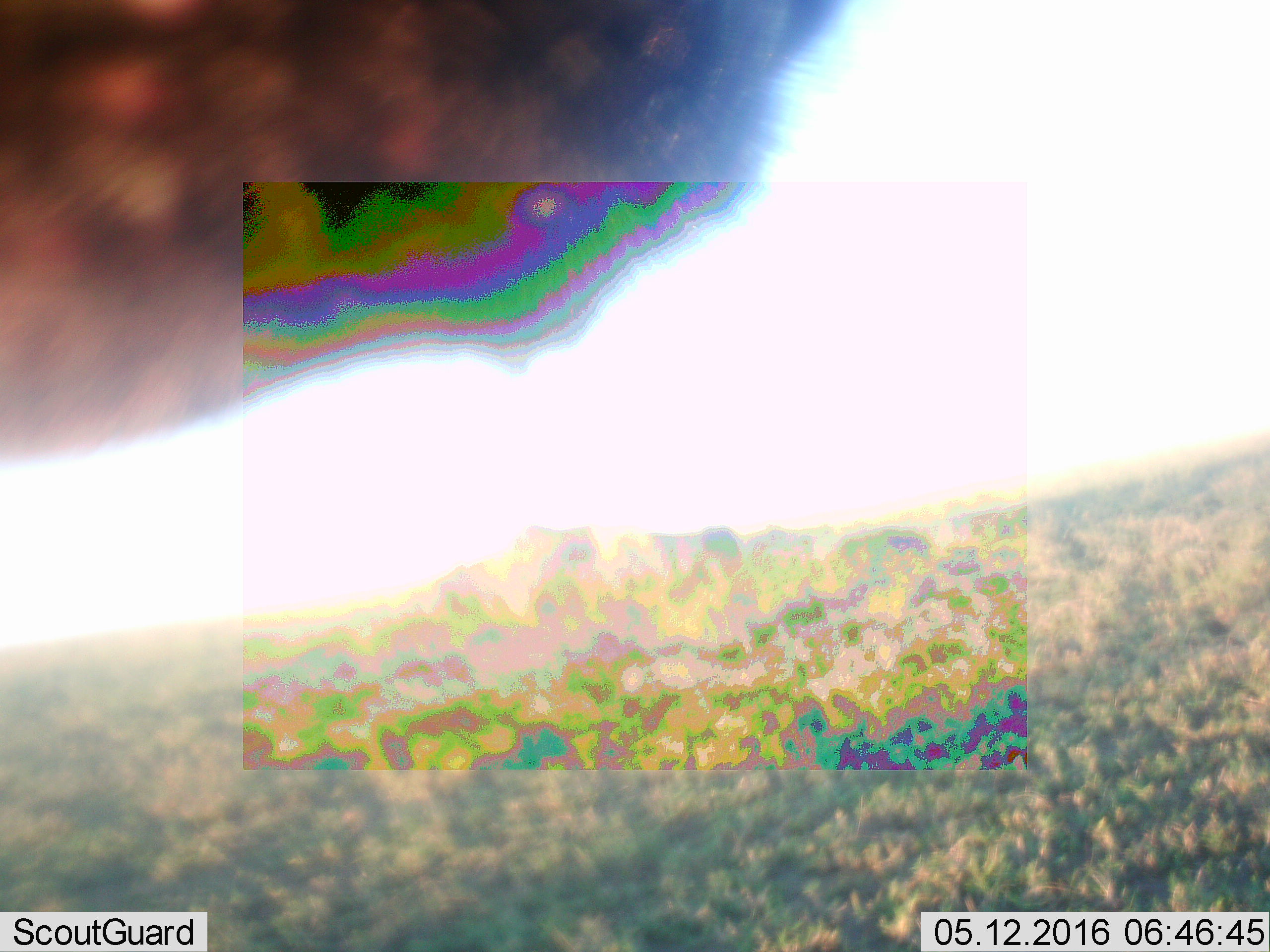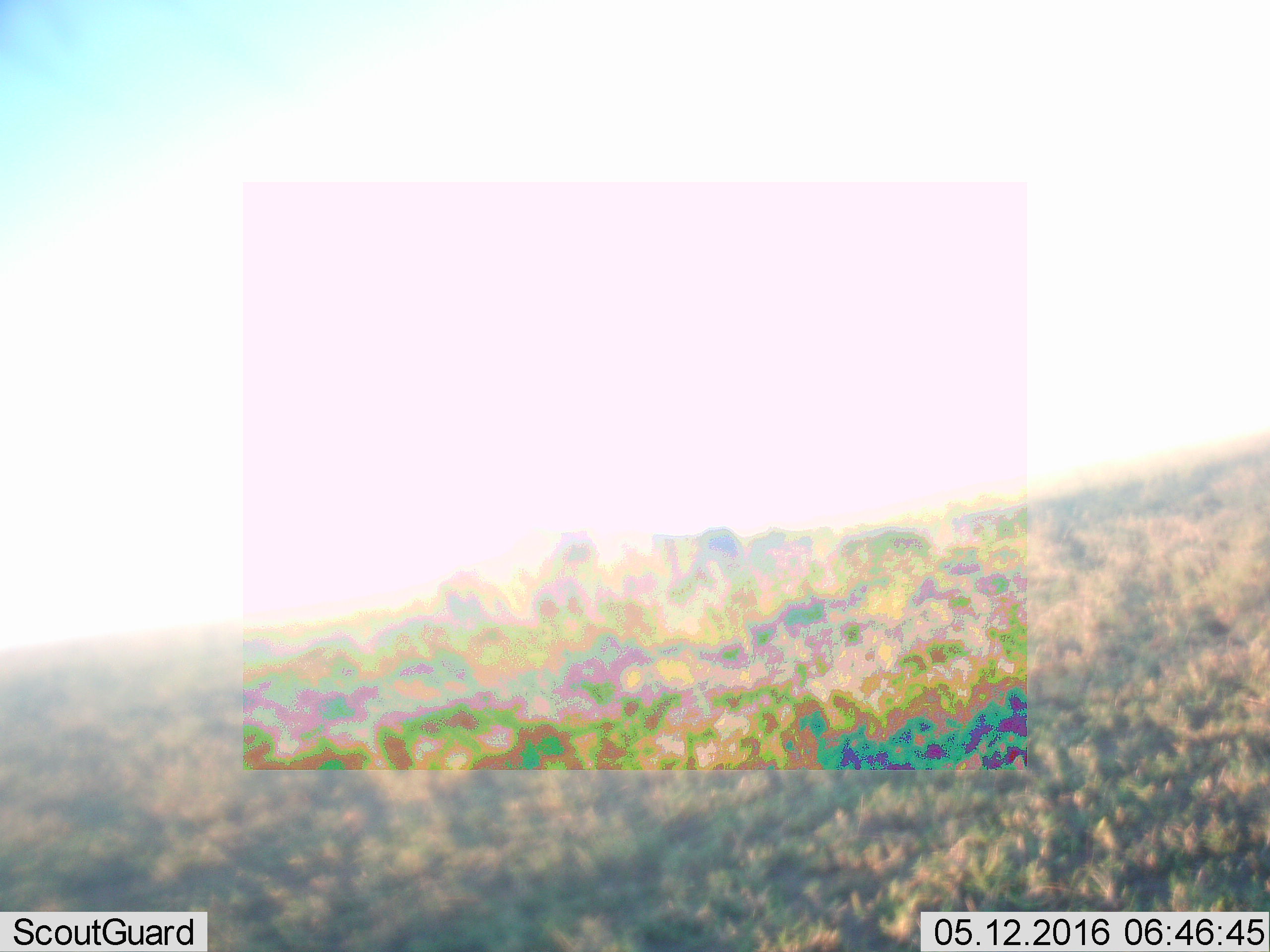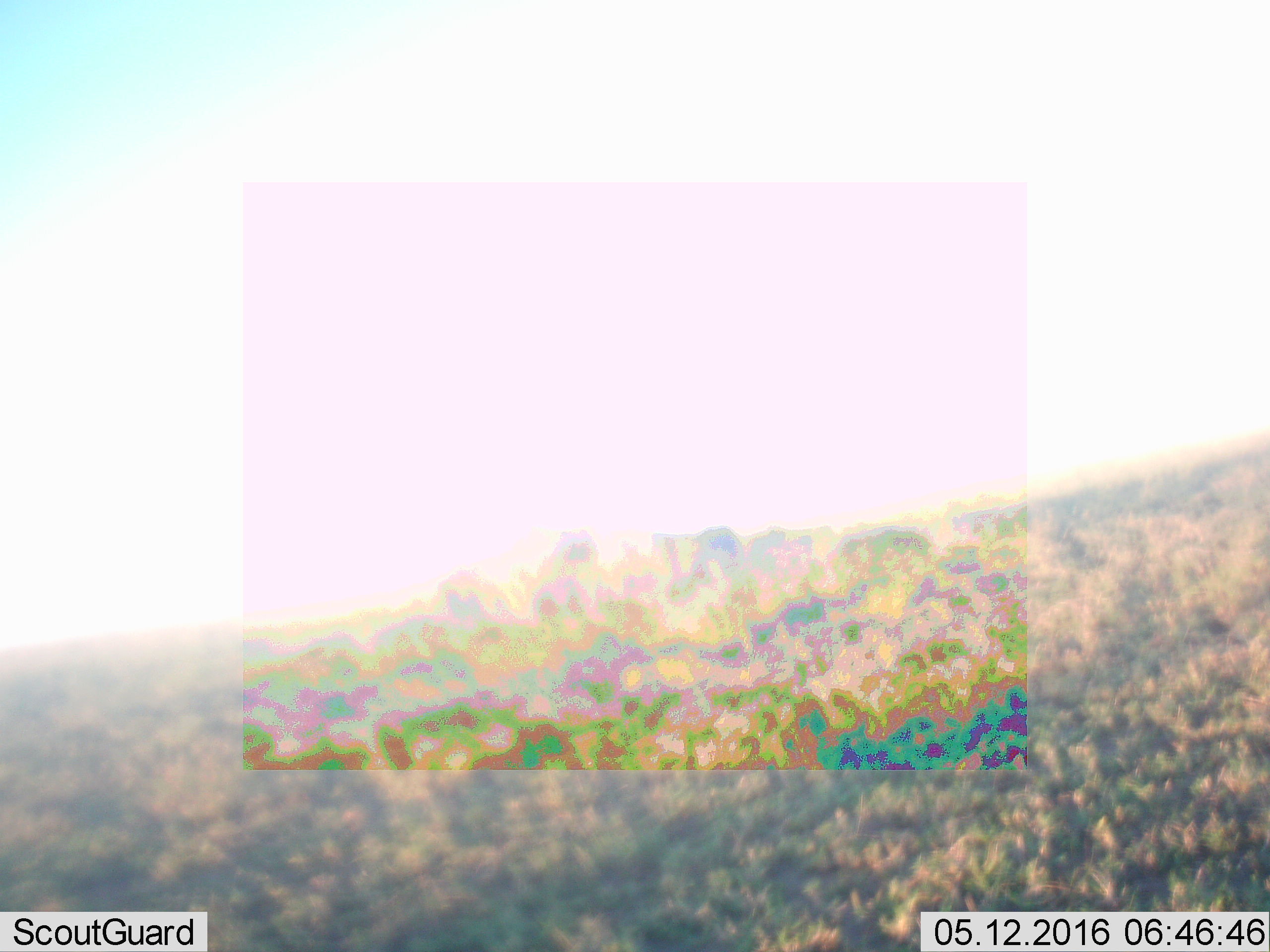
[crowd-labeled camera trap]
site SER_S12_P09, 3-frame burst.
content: unidentified animal